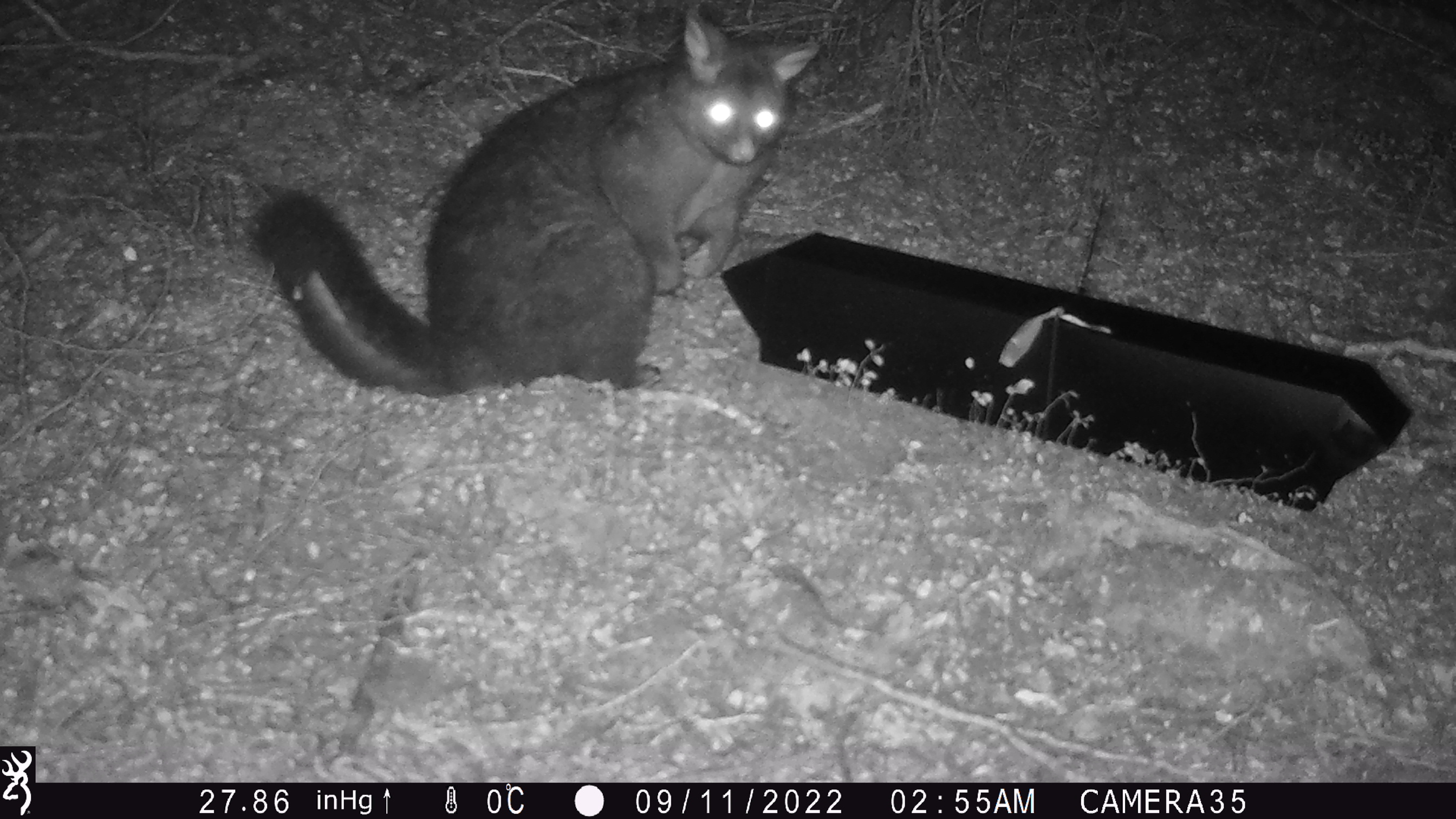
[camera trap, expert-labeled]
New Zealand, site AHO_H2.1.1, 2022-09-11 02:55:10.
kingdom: Animalia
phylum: Chordata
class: Mammalia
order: Diprotodontia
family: Phalangeridae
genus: Trichosurus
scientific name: Trichosurus vulpecula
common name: common brushtail possum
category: possum